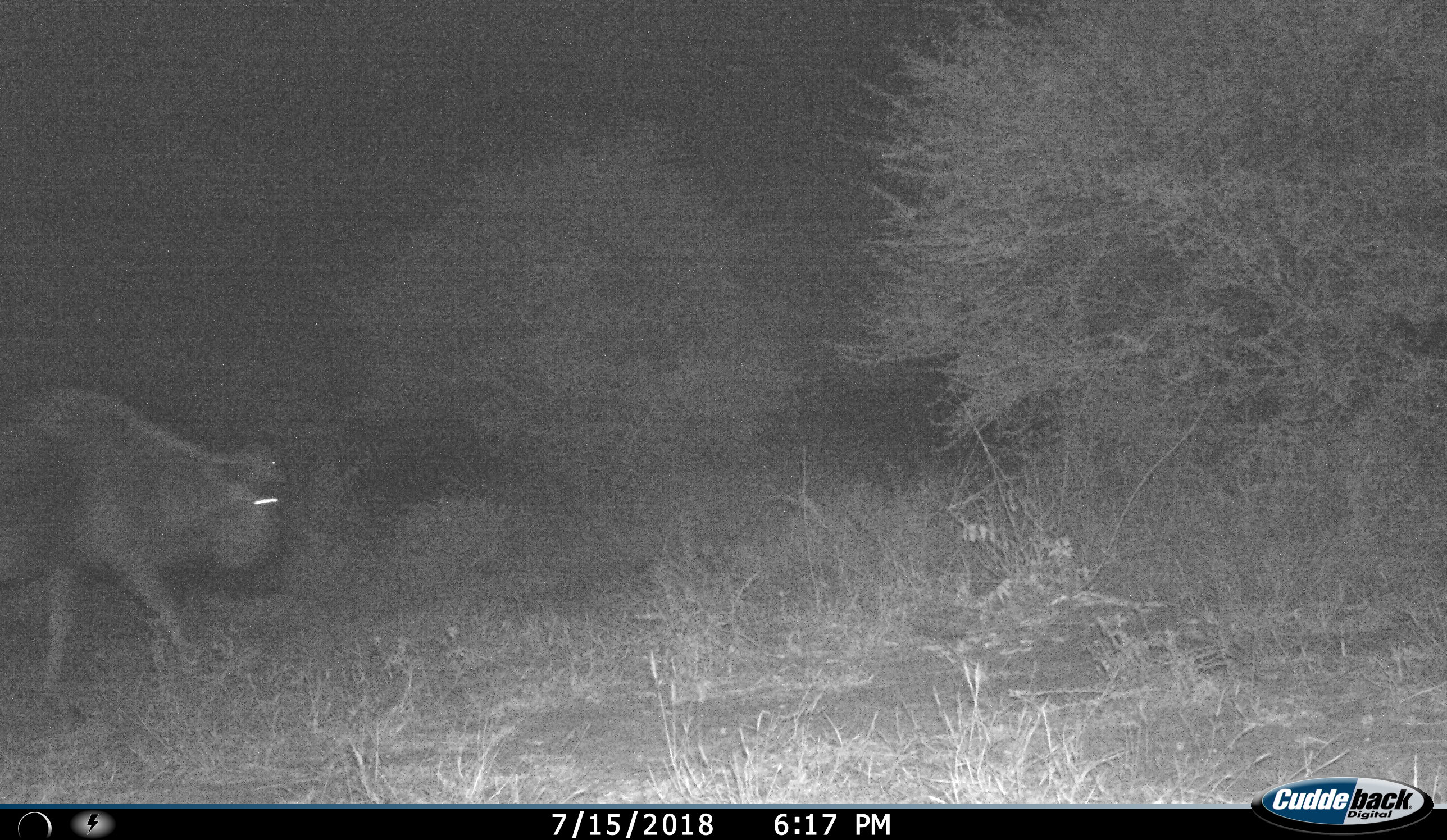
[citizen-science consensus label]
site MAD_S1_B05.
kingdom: Animalia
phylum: Chordata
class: Mammalia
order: Artiodactyla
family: Bovidae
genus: Connochaetes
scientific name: Connochaetes taurinus taurinus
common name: blue wildebeest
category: wildebeestblue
Wildebeestblue (blue wildebeest) (Connochaetes taurinus taurinus), count 1. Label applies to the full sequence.